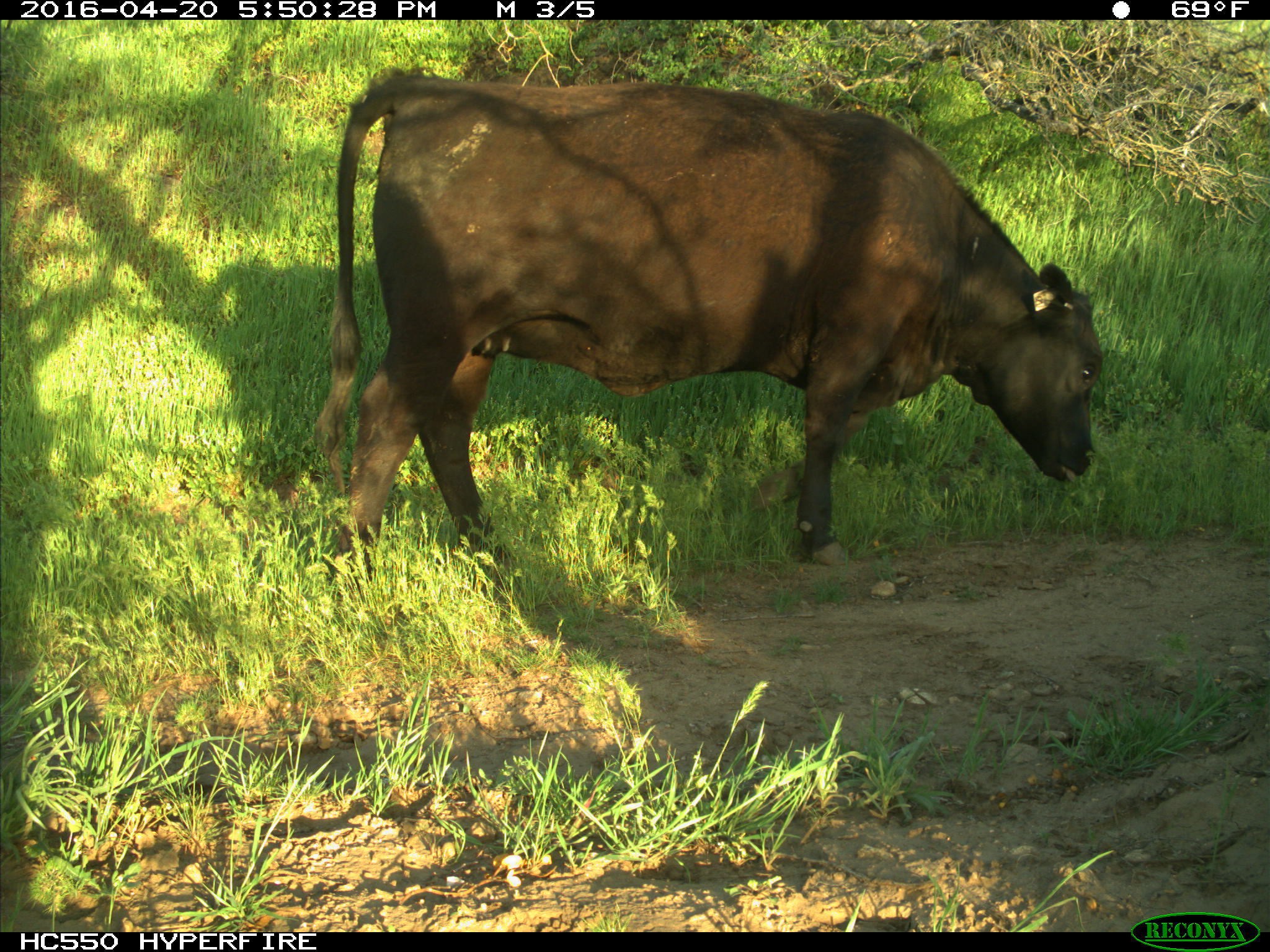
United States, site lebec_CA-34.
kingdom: Animalia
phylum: Chordata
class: Mammalia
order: Artiodactyla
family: Bovidae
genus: Bos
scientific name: Bos taurus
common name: domestic cow